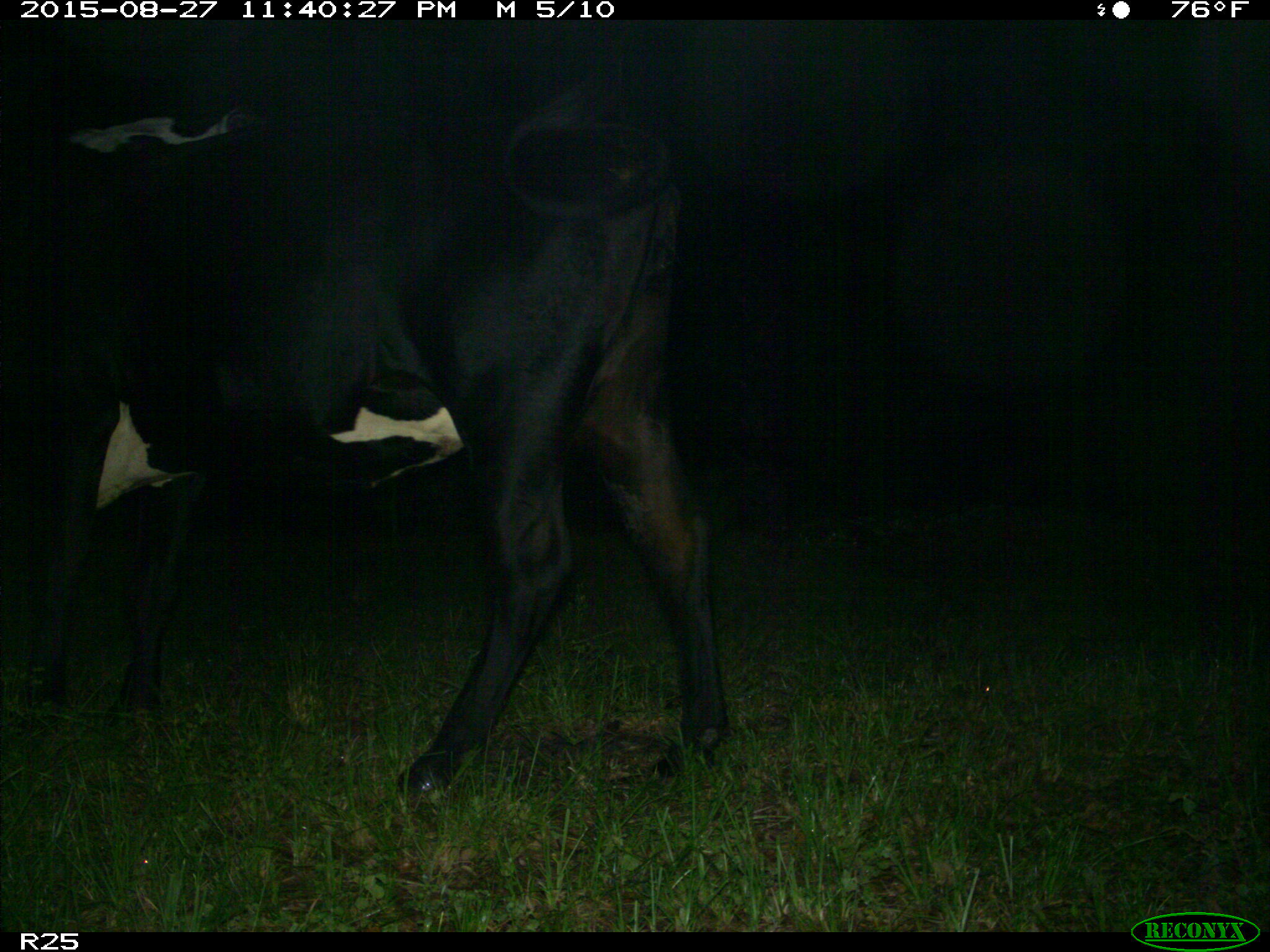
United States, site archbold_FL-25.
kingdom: Animalia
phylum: Chordata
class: Mammalia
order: Artiodactyla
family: Bovidae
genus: Bos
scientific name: Bos taurus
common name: domestic cow